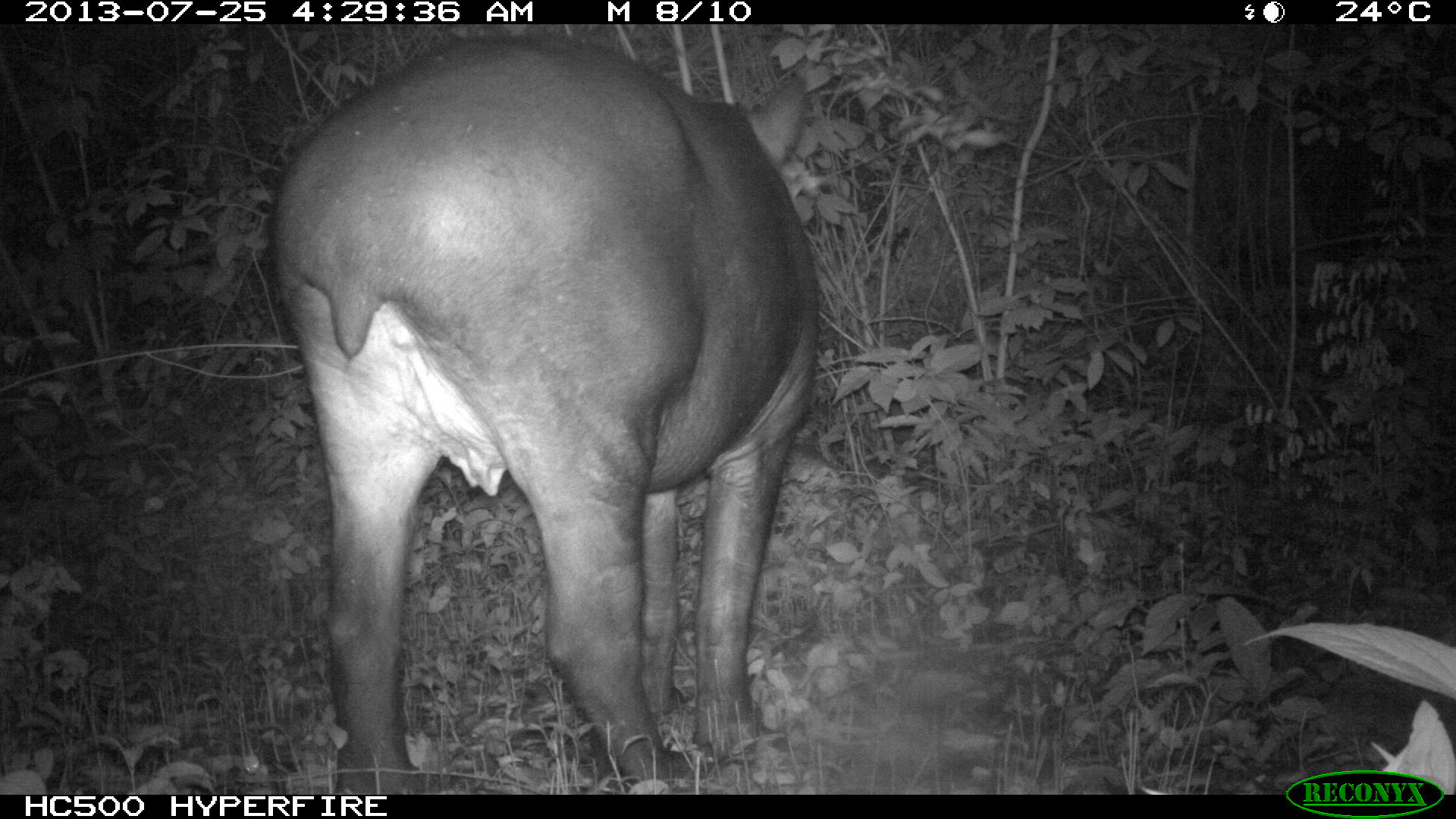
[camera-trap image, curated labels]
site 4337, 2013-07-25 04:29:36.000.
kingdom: Animalia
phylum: Chordata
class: Mammalia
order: Perissodactyla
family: Tapiridae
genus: Tapirus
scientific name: Tapirus bairdii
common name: baird's tapir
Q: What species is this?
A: Tapirus bairdii (baird's tapir).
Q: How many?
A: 2.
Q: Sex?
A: Female.